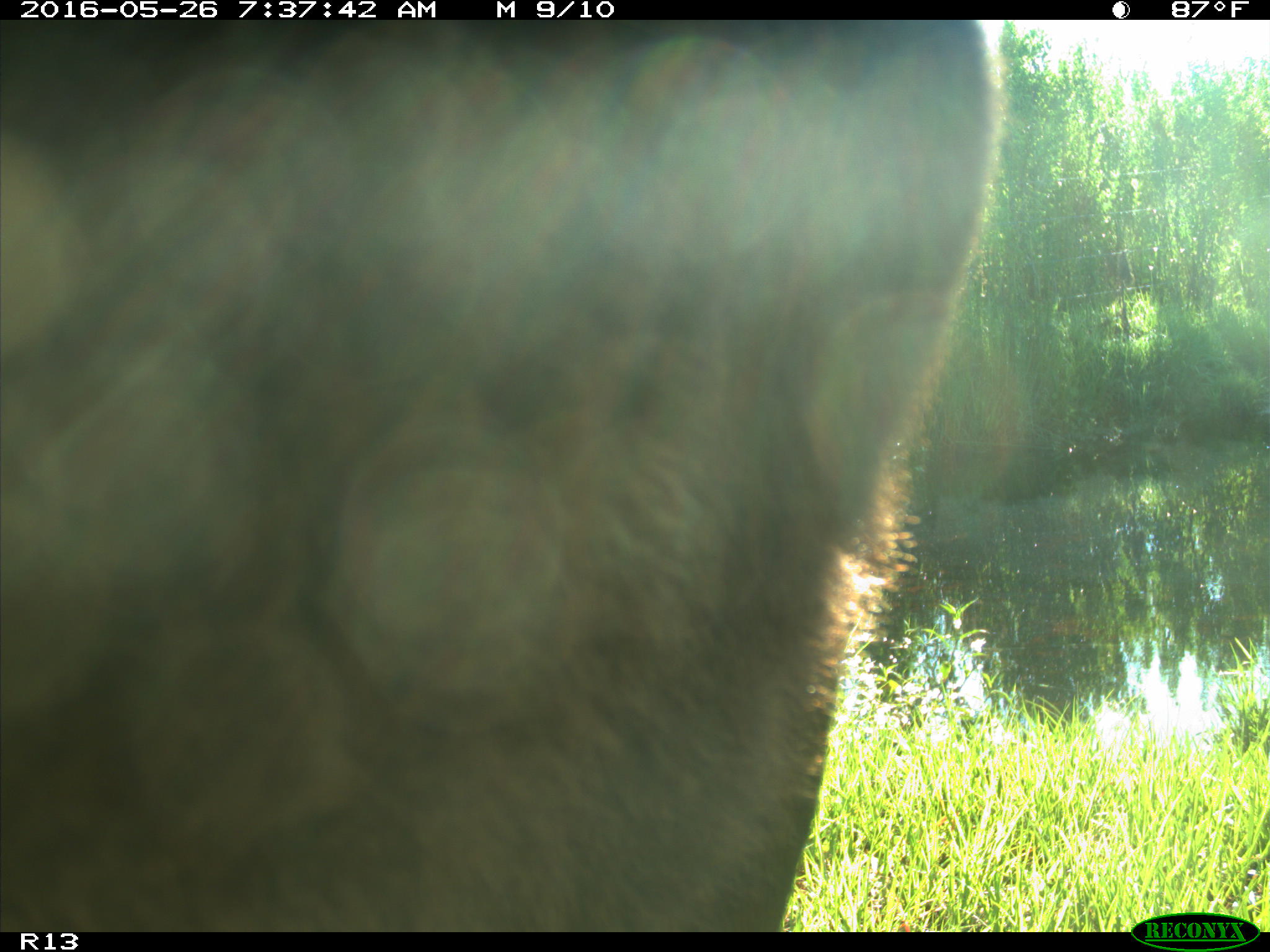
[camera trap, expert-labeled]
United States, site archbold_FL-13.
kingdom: Animalia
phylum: Chordata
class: Mammalia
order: Artiodactyla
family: Bovidae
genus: Bos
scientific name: Bos taurus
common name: domestic cow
Bos taurus (domestic cow).